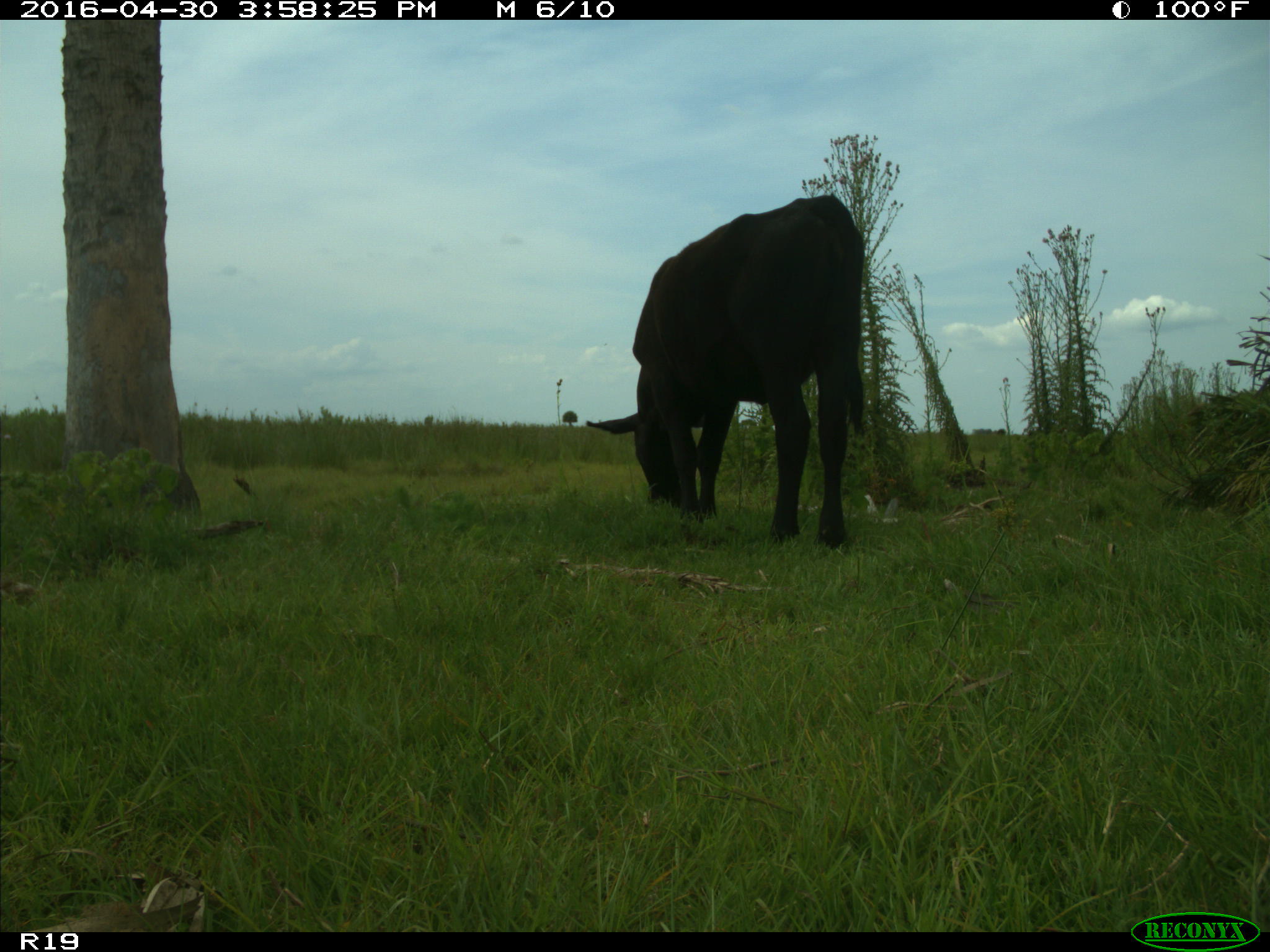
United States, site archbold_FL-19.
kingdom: Animalia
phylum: Chordata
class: Mammalia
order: Artiodactyla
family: Bovidae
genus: Bos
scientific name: Bos taurus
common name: domestic cow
Bos taurus (domestic cow).